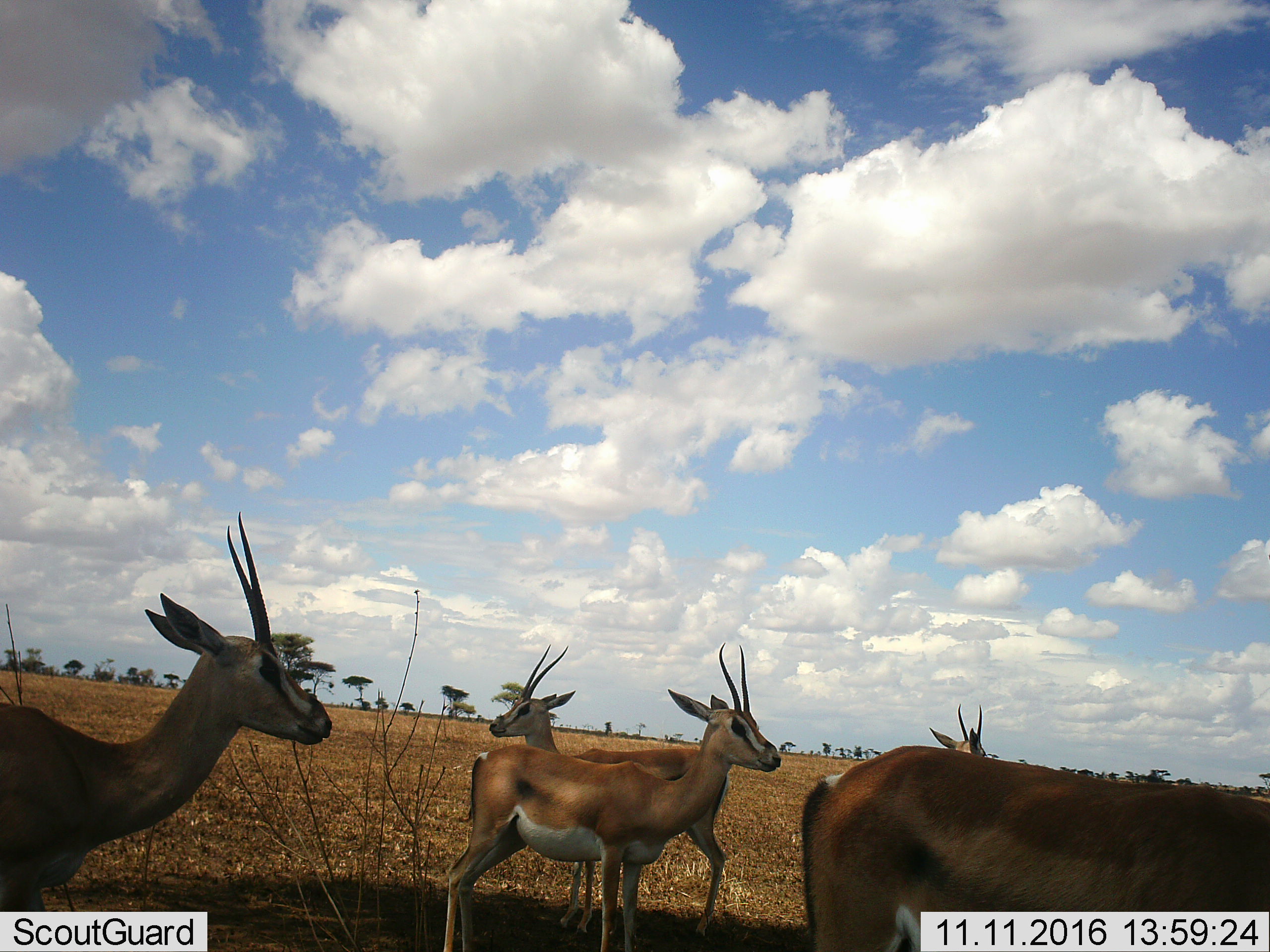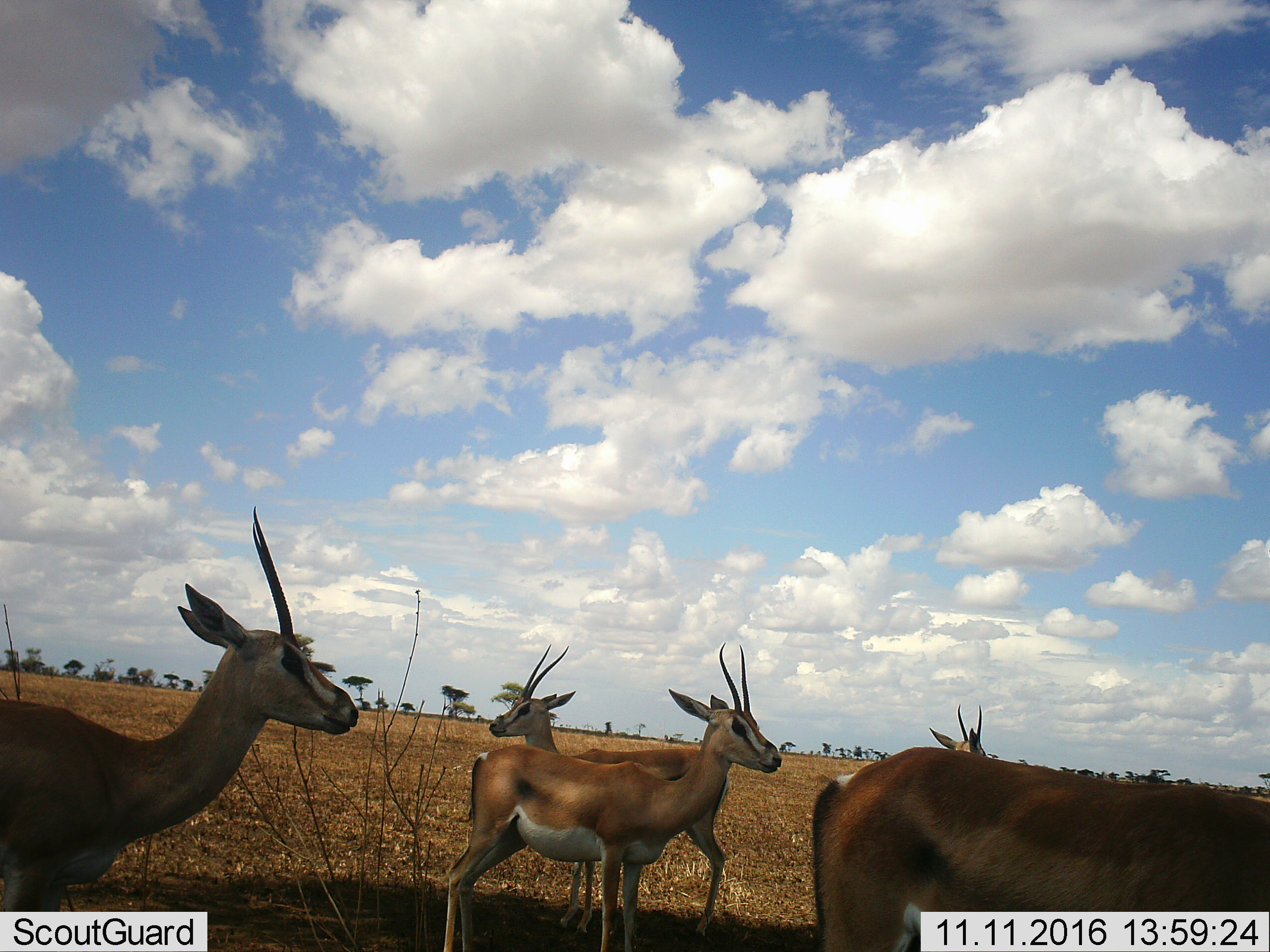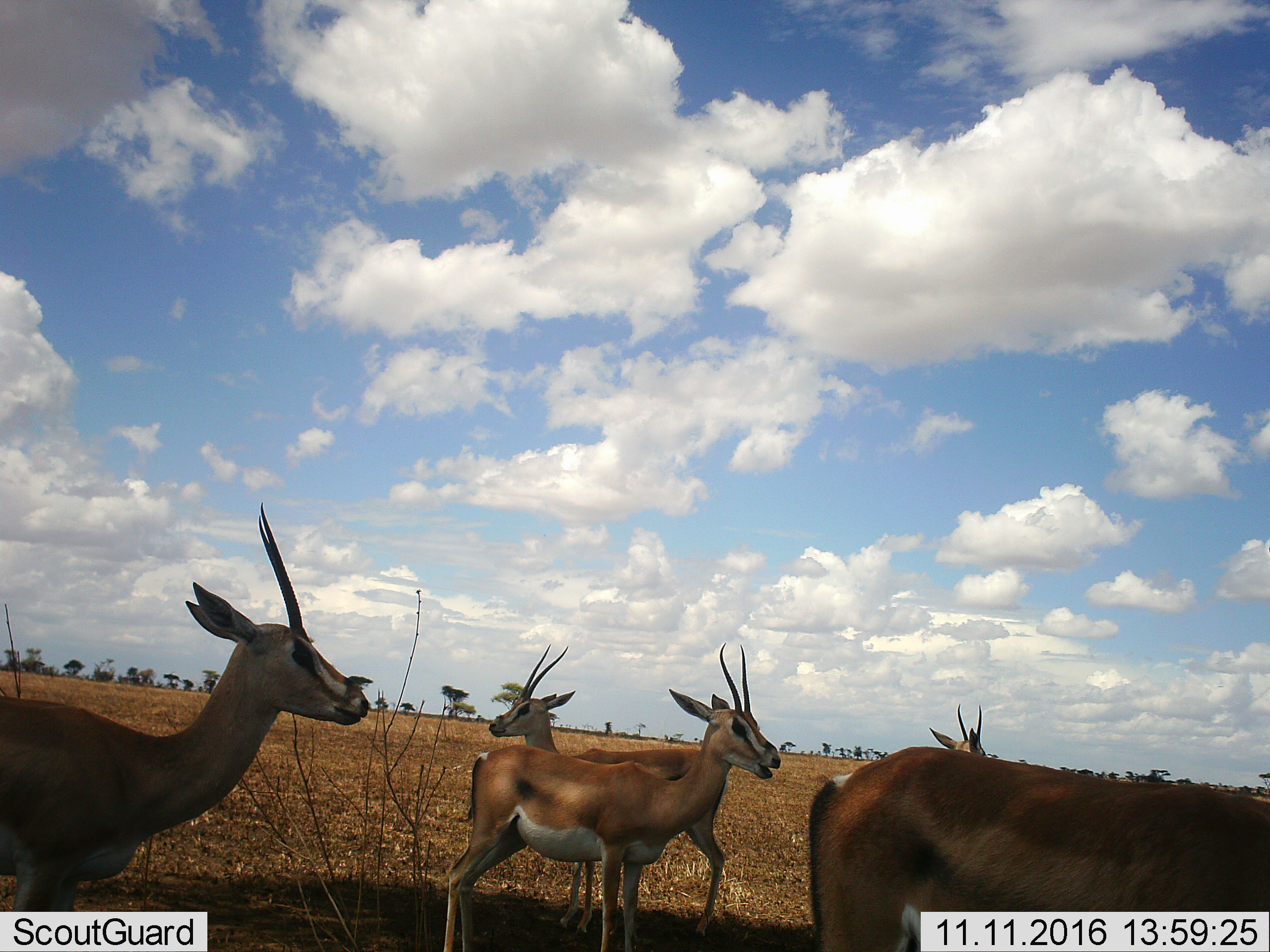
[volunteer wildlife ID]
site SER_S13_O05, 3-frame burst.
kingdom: Animalia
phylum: Chordata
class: Mammalia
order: Artiodactyla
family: Bovidae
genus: Nanger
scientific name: Nanger granti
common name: grant's gazelle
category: gazellegrants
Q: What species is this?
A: Gazellegrants (grant's gazelle) (Nanger granti).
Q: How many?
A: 5.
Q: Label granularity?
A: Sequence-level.